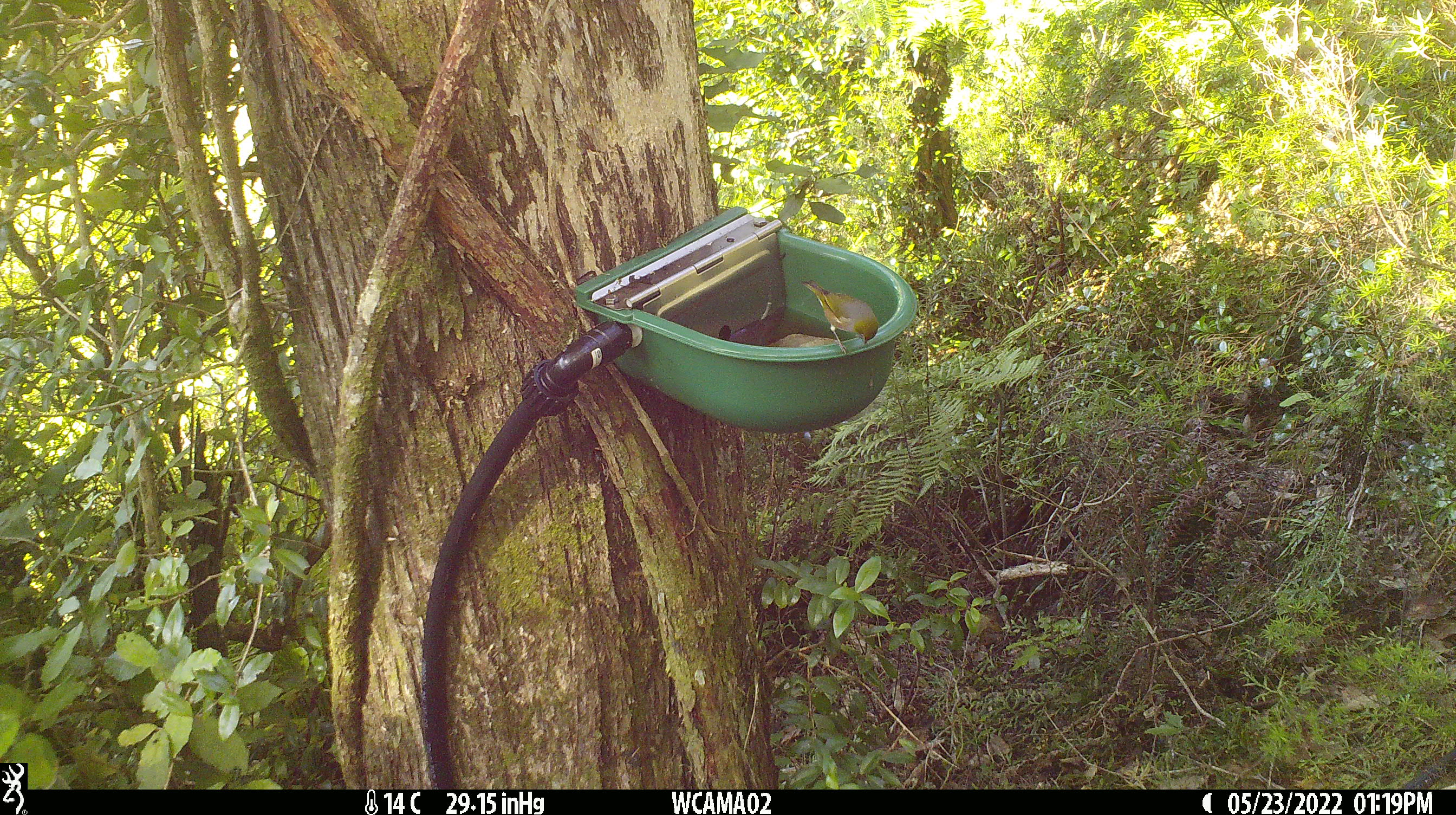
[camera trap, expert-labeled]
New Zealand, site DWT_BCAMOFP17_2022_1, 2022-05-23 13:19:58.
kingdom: Animalia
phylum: Chordata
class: Aves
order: Passeriformes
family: Zosteropidae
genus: Zosterops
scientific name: Zosterops lateralis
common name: silvereye